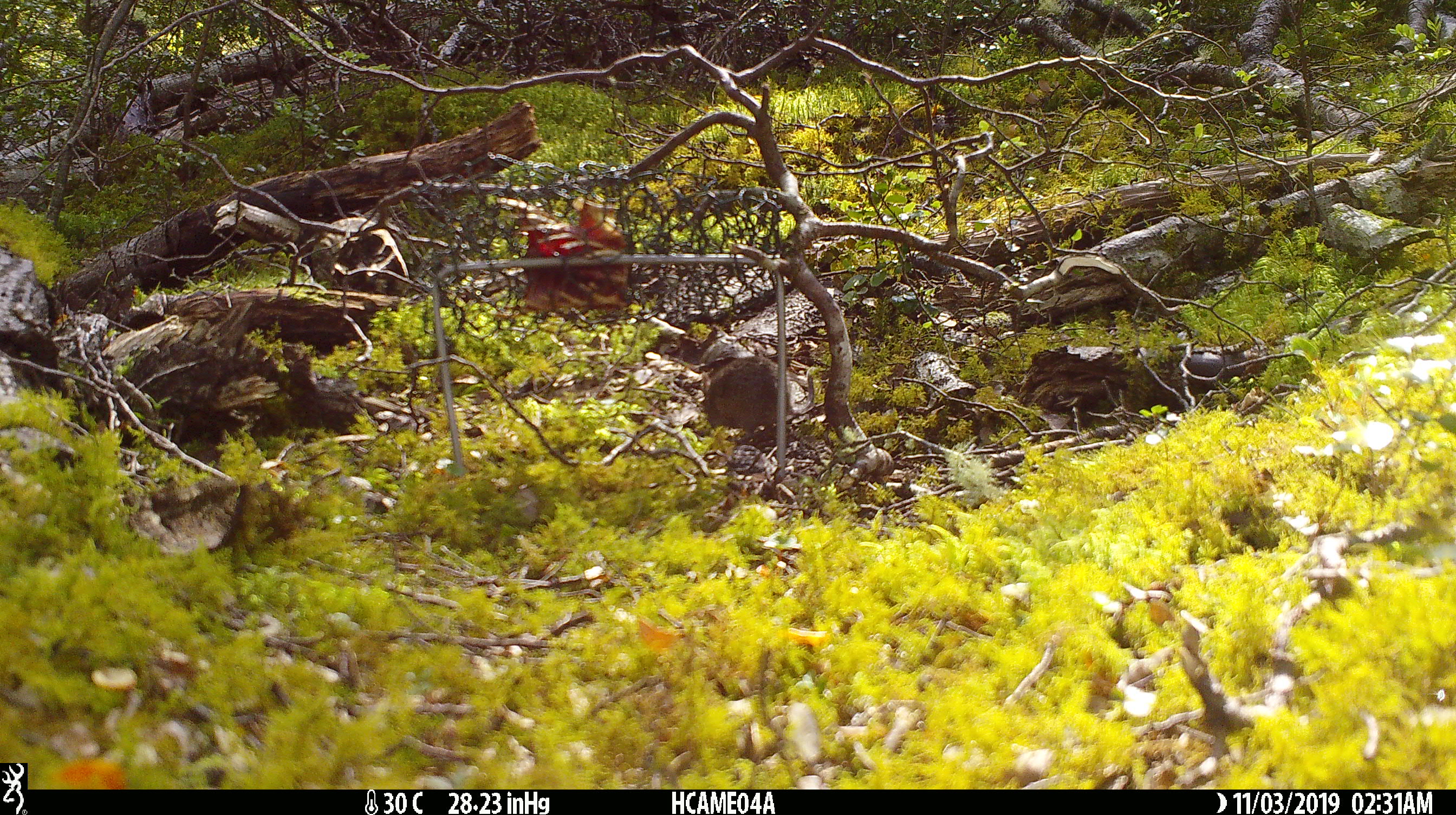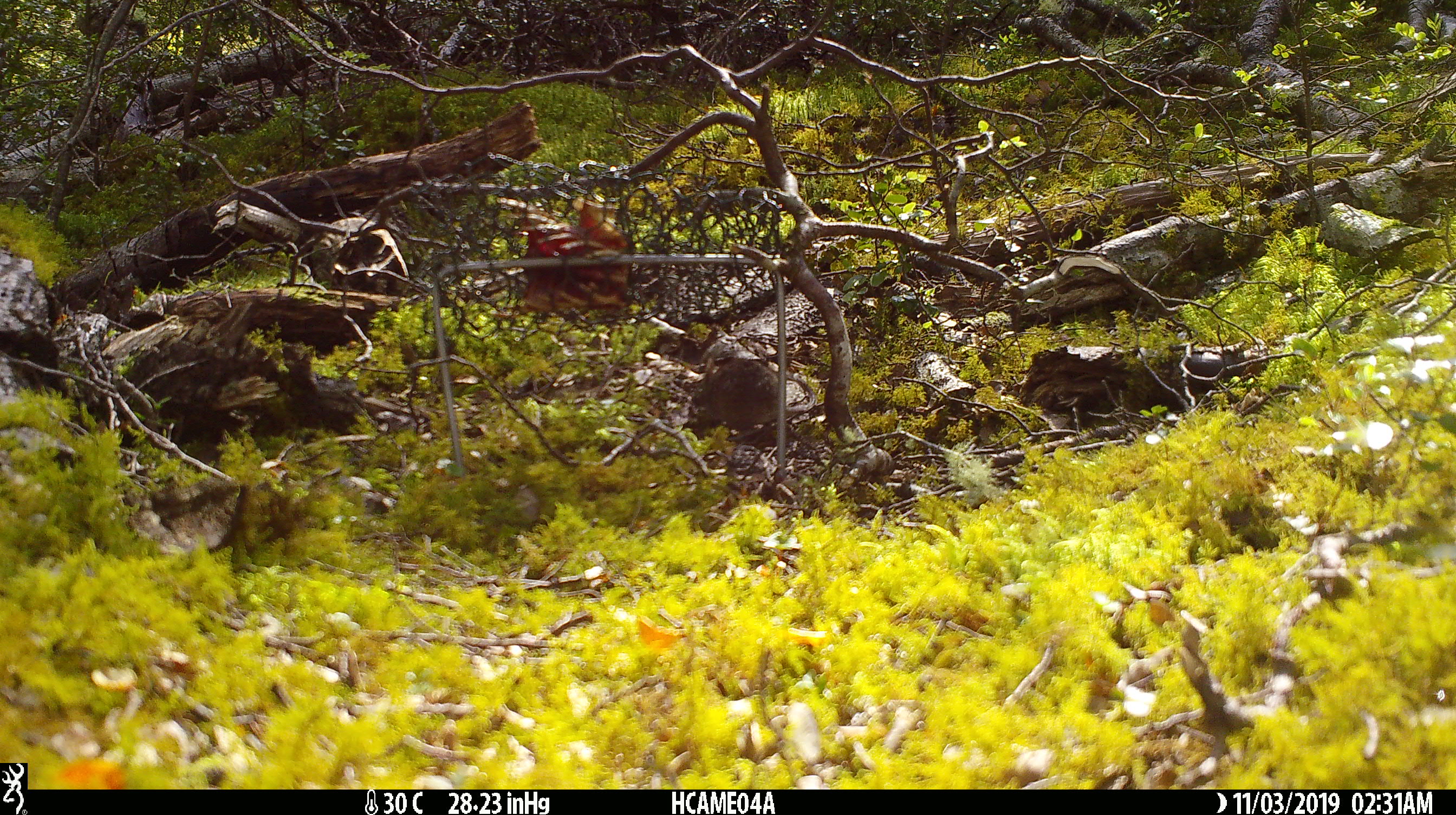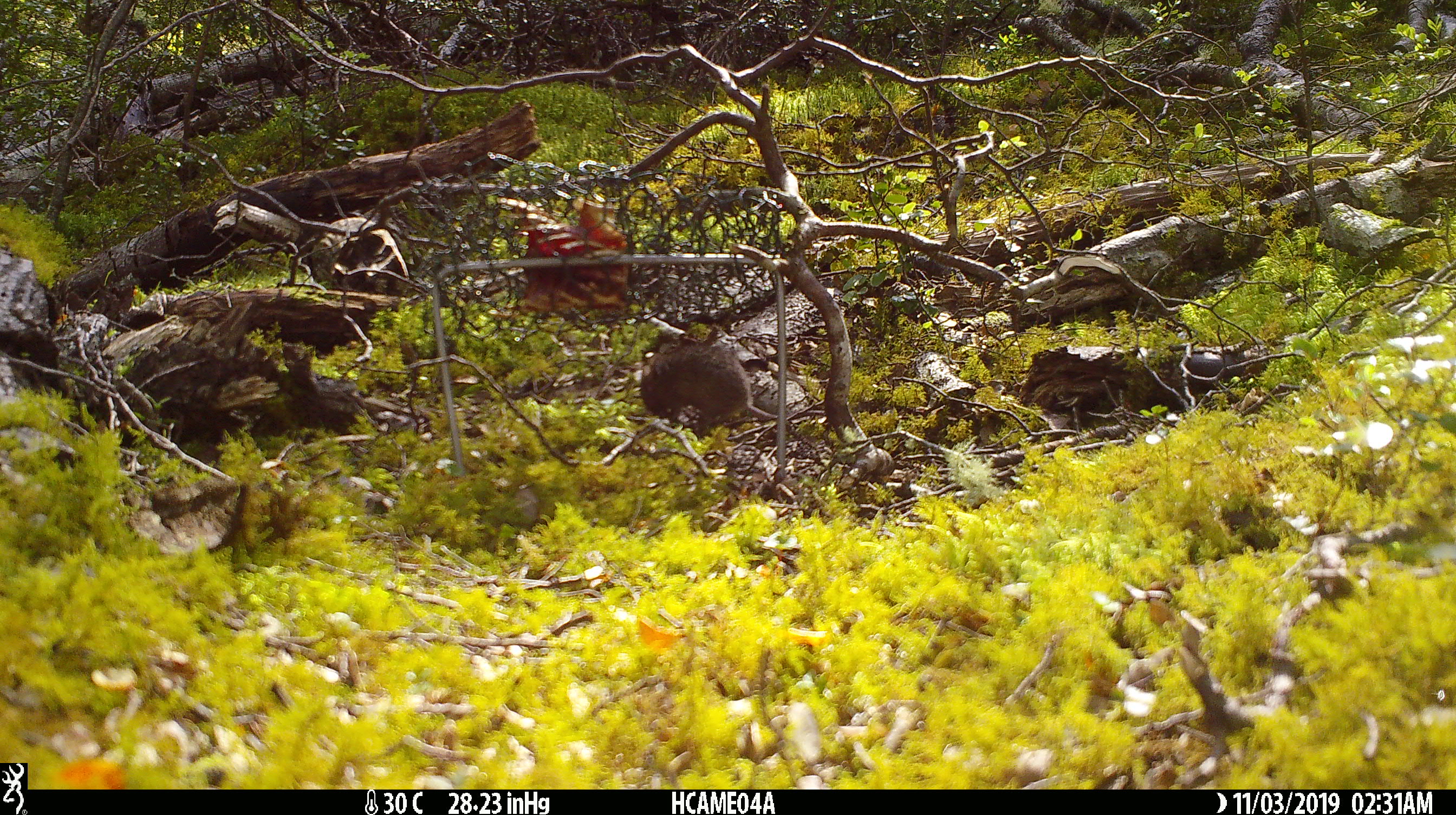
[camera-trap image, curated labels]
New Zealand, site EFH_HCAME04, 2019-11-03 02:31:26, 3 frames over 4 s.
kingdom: Animalia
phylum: Chordata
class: Mammalia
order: Rodentia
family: Muridae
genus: Mus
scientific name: Mus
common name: mouse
Mouse (Mus).